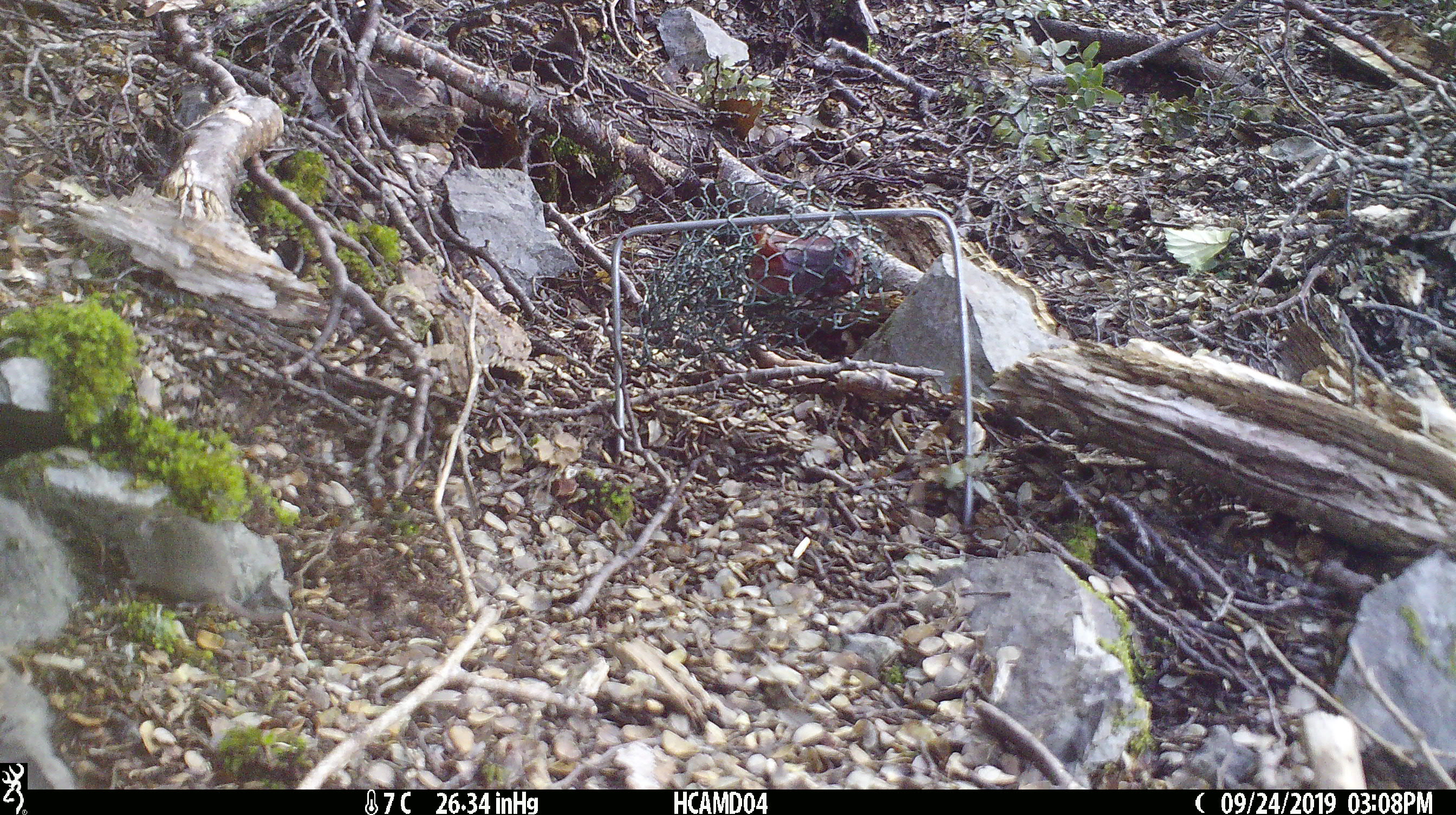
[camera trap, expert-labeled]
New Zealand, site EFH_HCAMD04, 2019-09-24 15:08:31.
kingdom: Animalia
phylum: Chordata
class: Mammalia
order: Rodentia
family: Muridae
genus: Mus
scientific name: Mus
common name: mouse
Mouse (Mus).